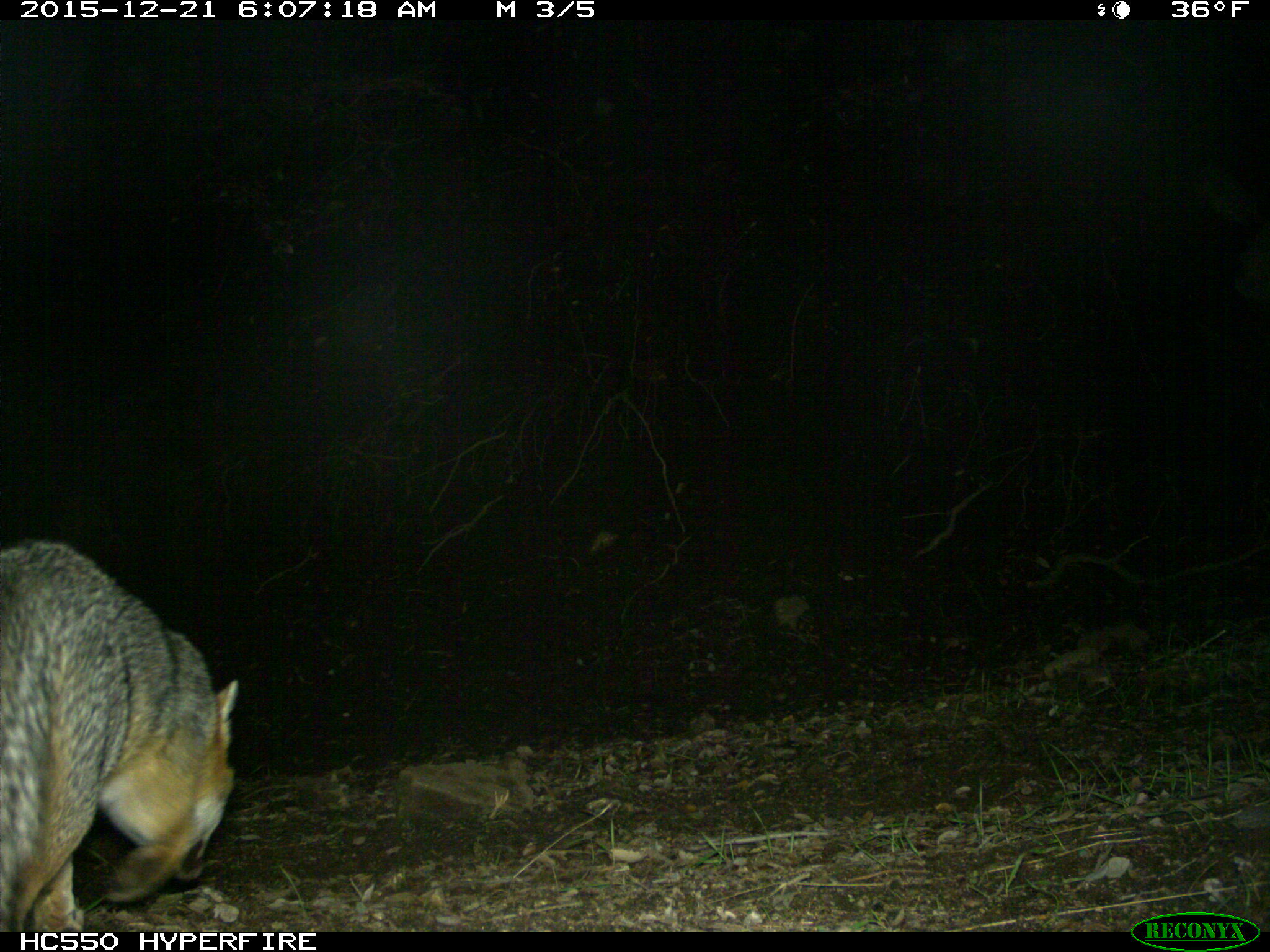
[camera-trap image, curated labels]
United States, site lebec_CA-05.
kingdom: Animalia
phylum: Chordata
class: Mammalia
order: Carnivora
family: Canidae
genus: Urocyon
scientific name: Urocyon cinereoargenteus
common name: gray fox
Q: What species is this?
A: Urocyon cinereoargenteus (gray fox).